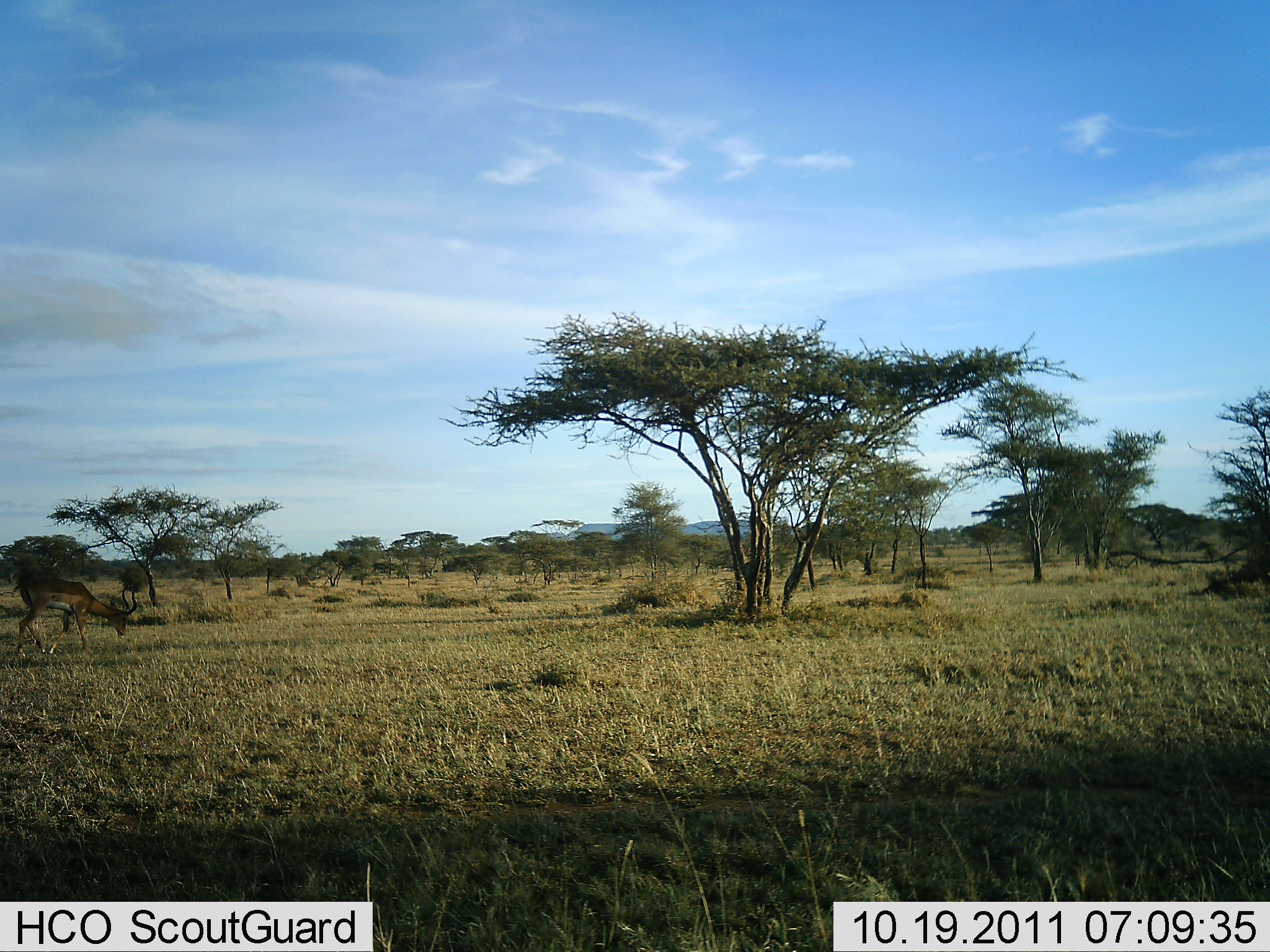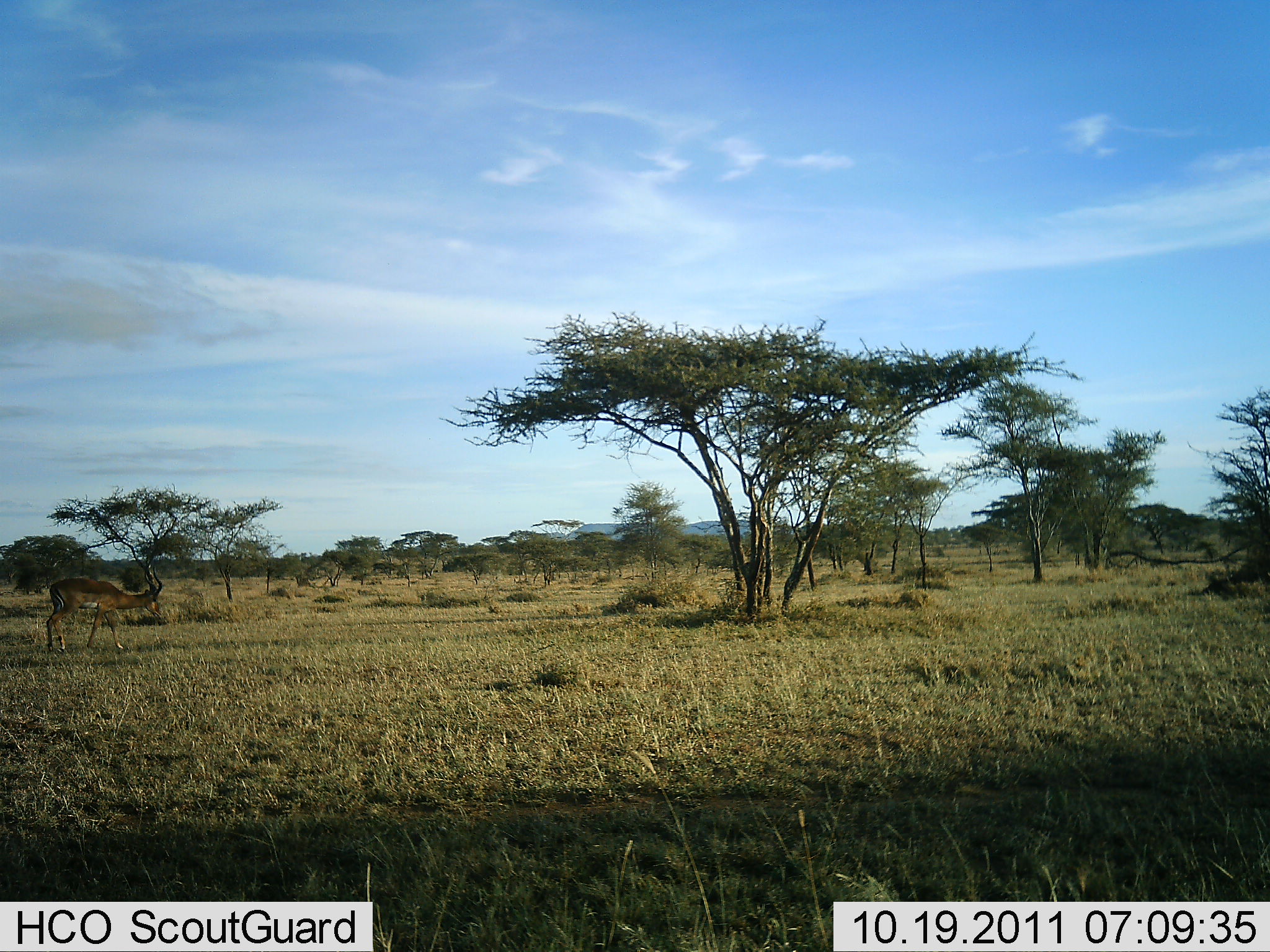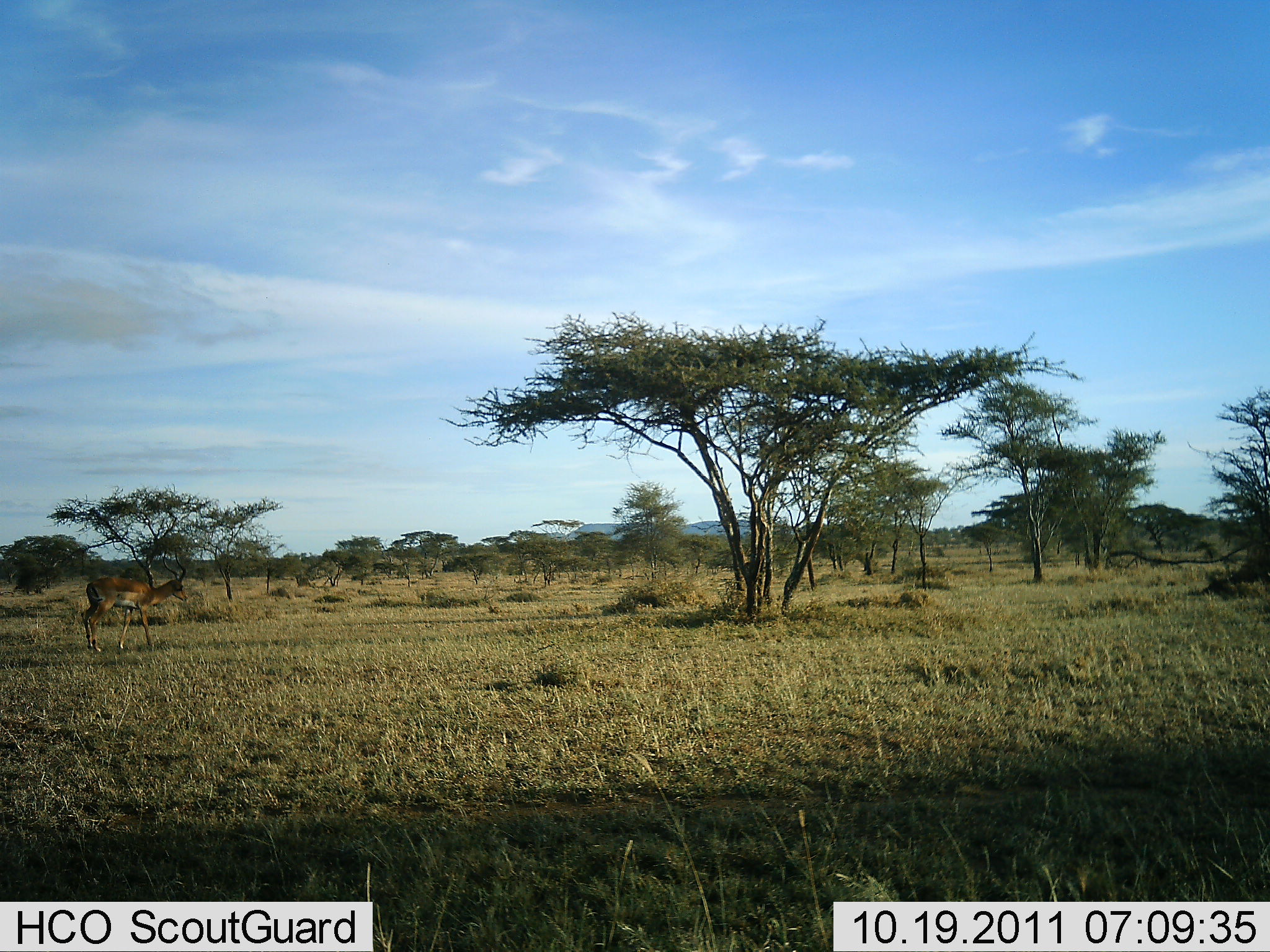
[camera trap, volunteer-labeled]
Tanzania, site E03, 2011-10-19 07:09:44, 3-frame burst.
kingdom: Animalia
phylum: Chordata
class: Mammalia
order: Artiodactyla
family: Bovidae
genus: Aepyceros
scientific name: Aepyceros melampus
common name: impala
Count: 1.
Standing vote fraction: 20%.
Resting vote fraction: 0%.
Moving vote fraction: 70%.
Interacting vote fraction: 0%.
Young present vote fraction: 0%.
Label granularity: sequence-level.